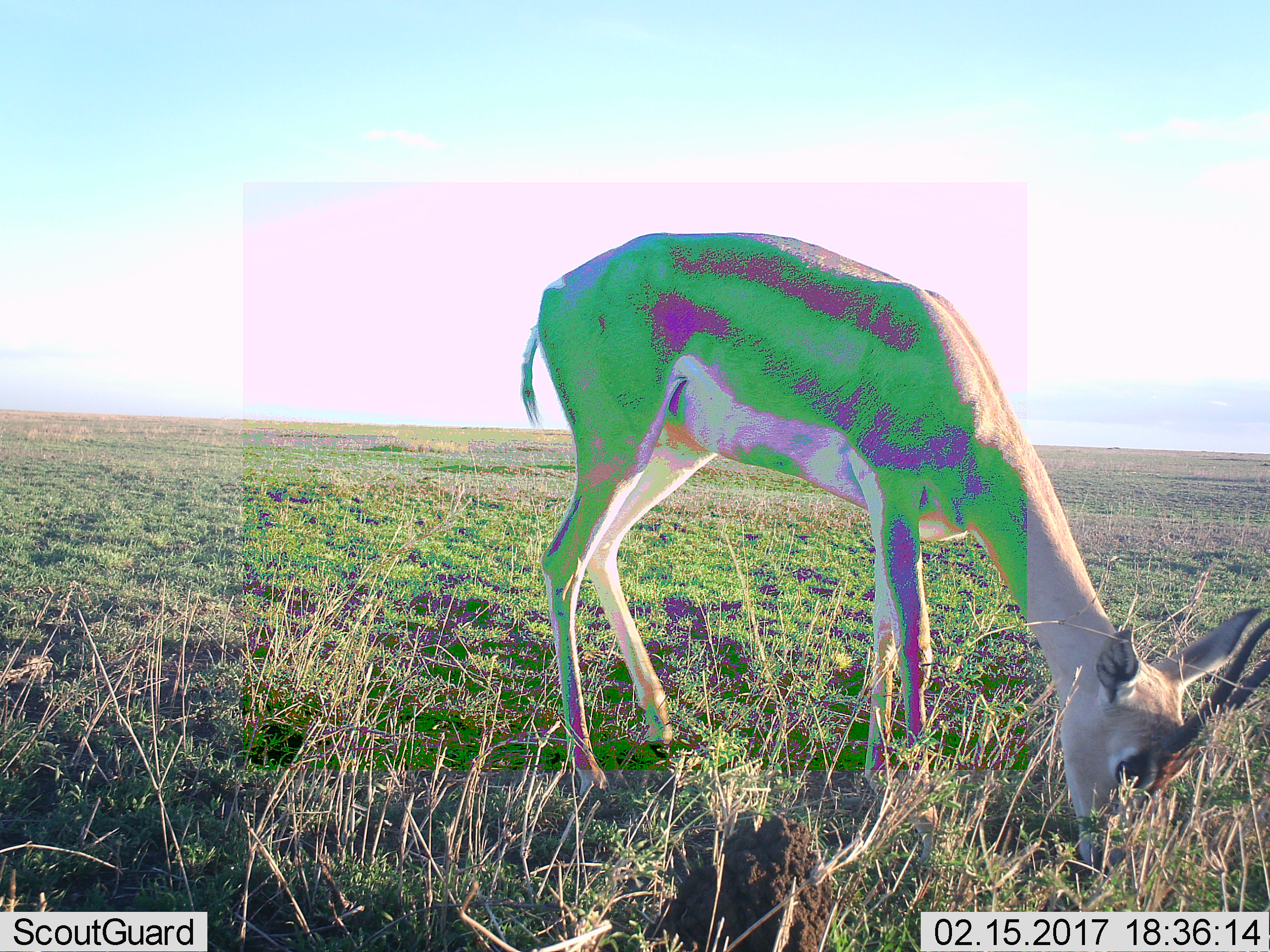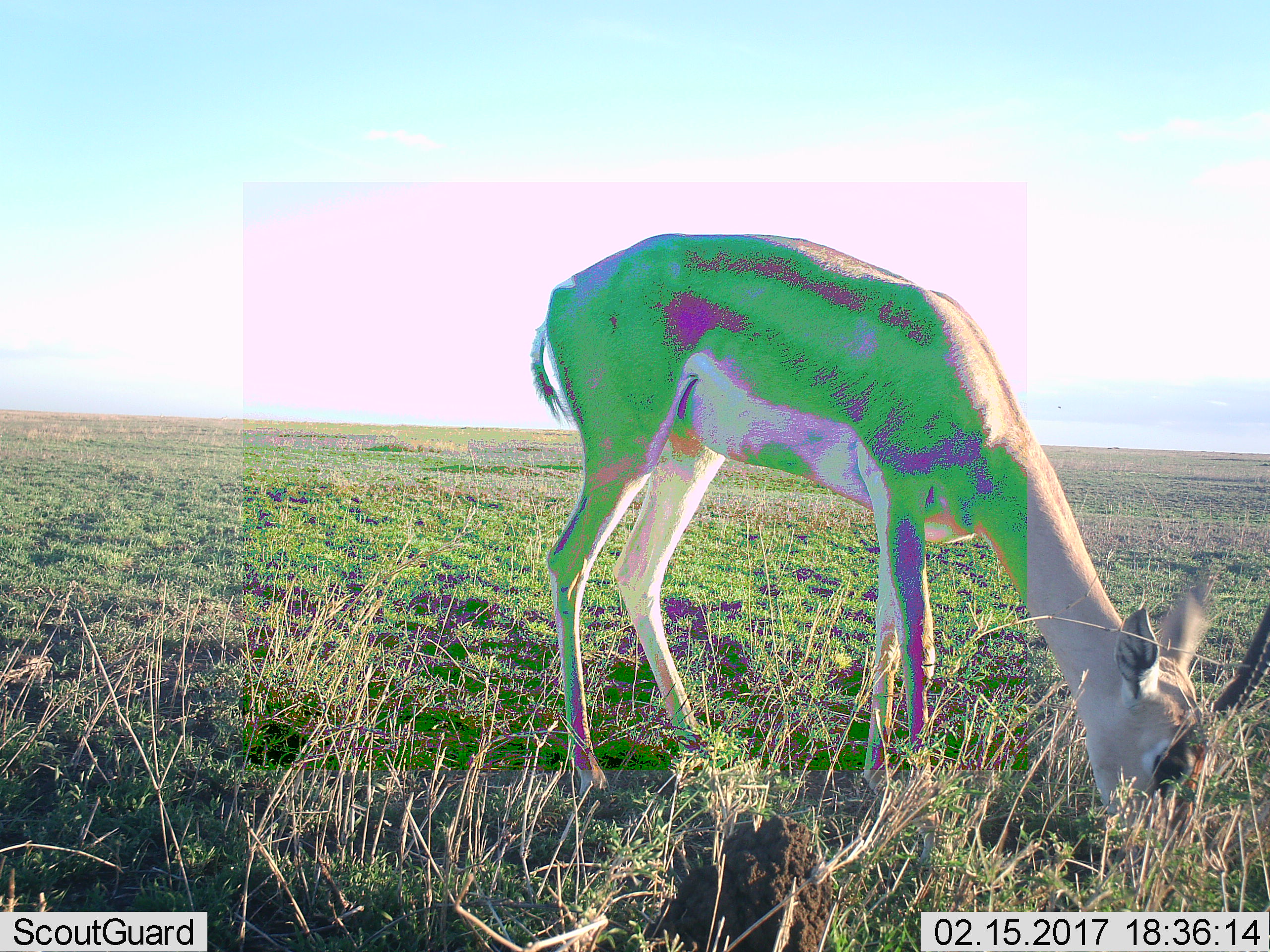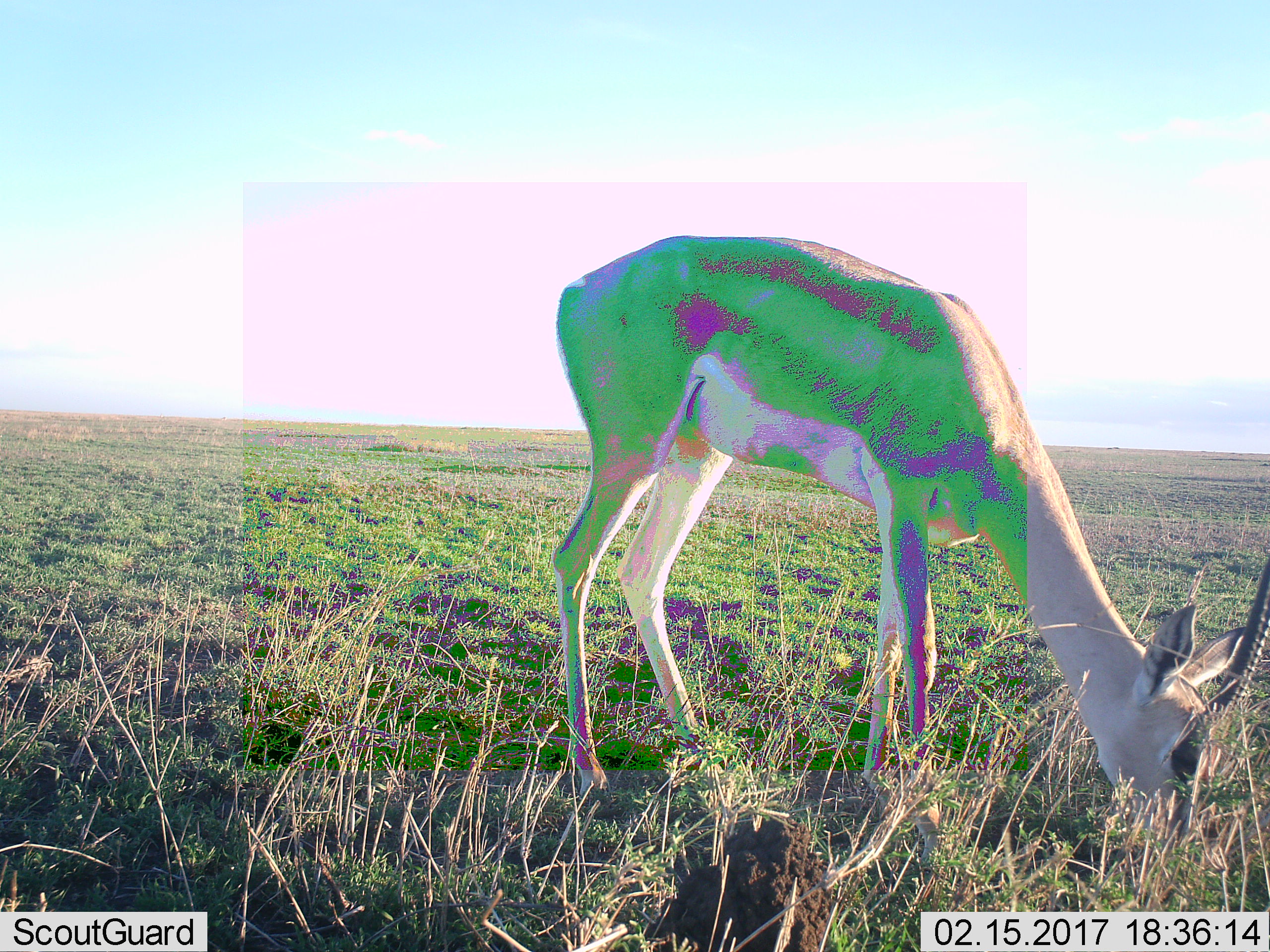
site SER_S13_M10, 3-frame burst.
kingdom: Animalia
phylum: Chordata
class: Mammalia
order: Artiodactyla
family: Bovidae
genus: Nanger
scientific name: Nanger granti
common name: grant's gazelle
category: gazellegrants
Gazellegrants (grant's gazelle) (Nanger granti), count 1. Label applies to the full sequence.